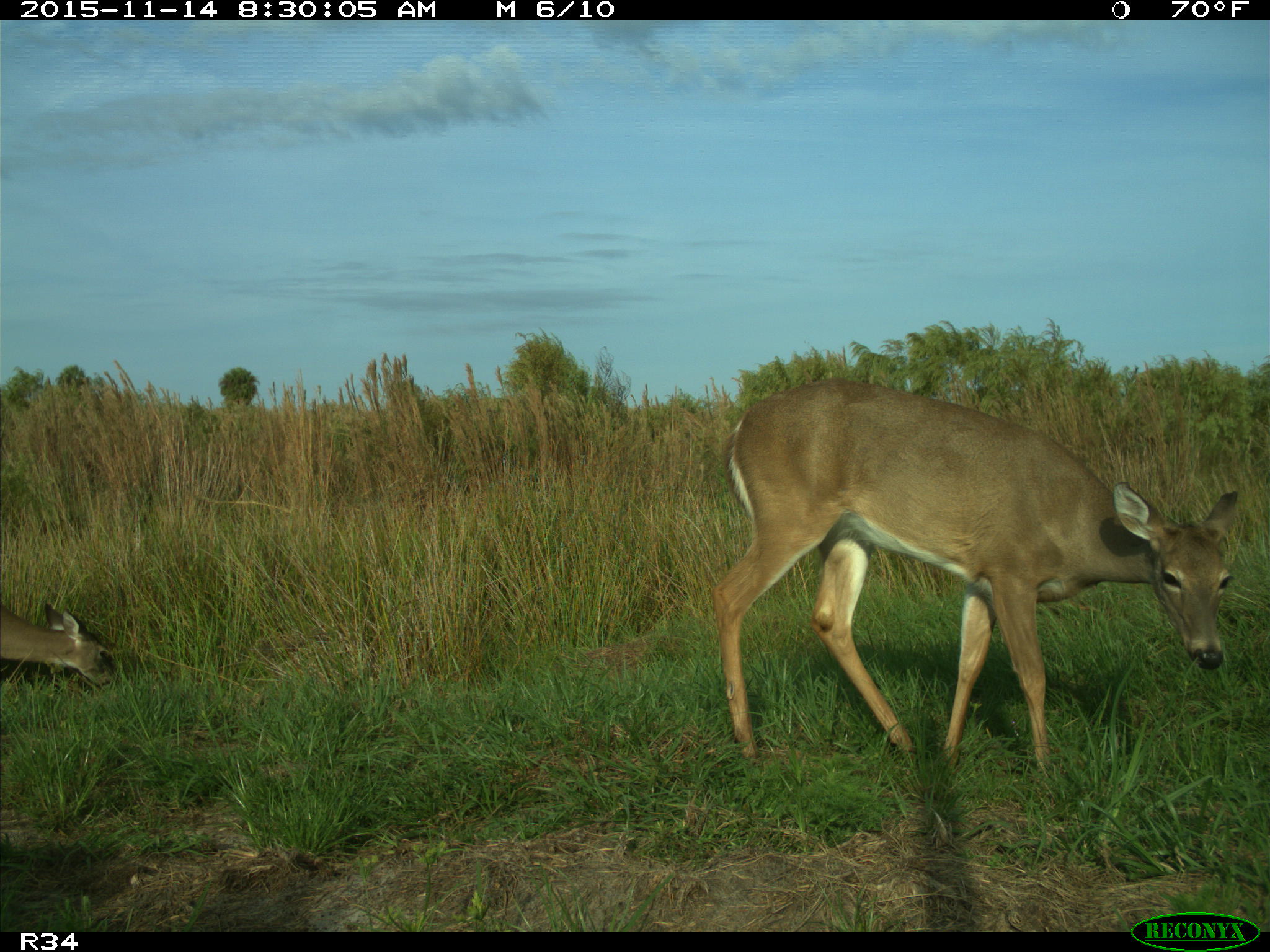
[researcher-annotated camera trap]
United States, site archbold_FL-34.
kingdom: Animalia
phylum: Chordata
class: Mammalia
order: Artiodactyla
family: Cervidae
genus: Odocoileus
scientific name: Odocoileus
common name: deer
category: unidentified deer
Unidentified deer (deer) (Odocoileus).